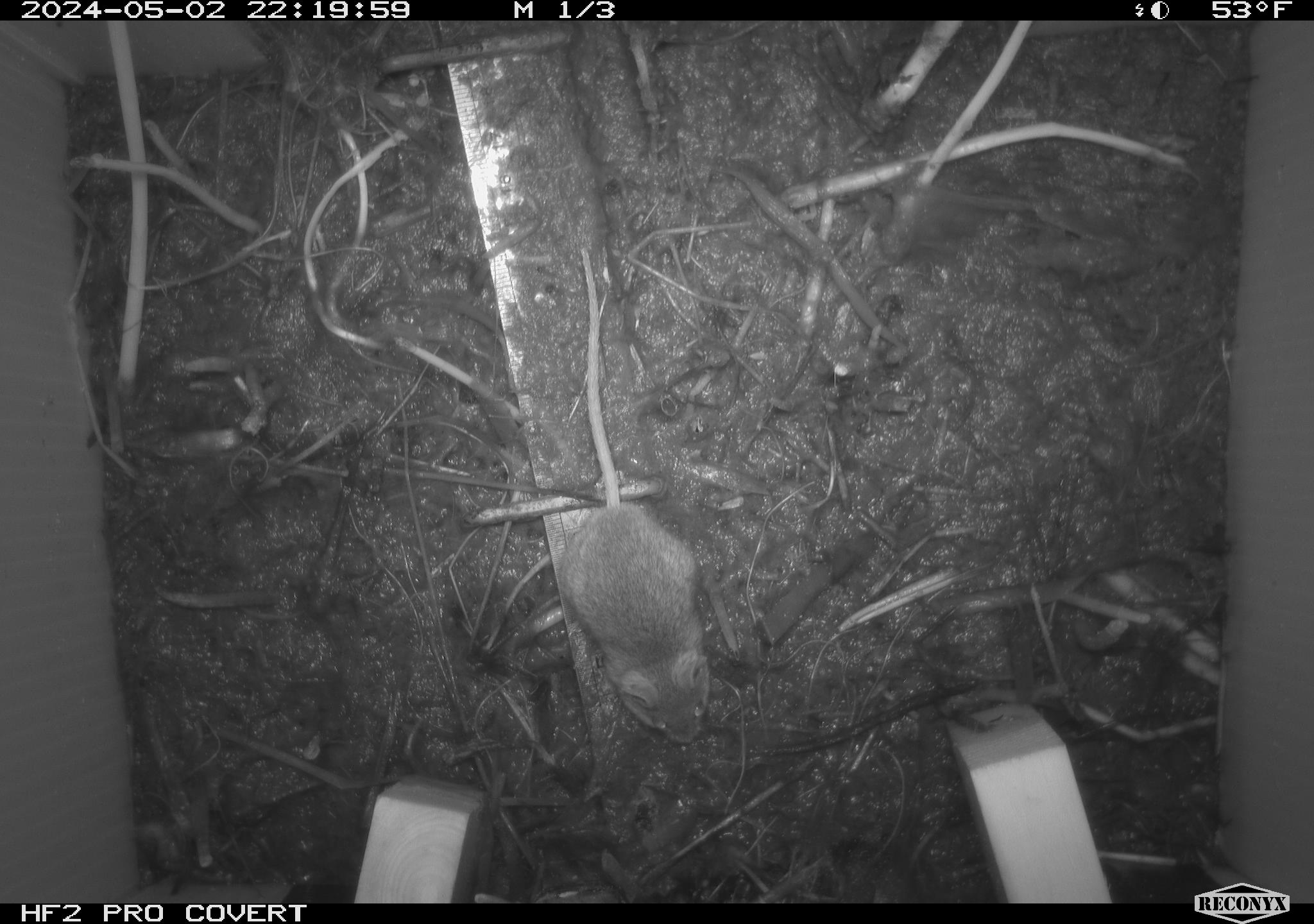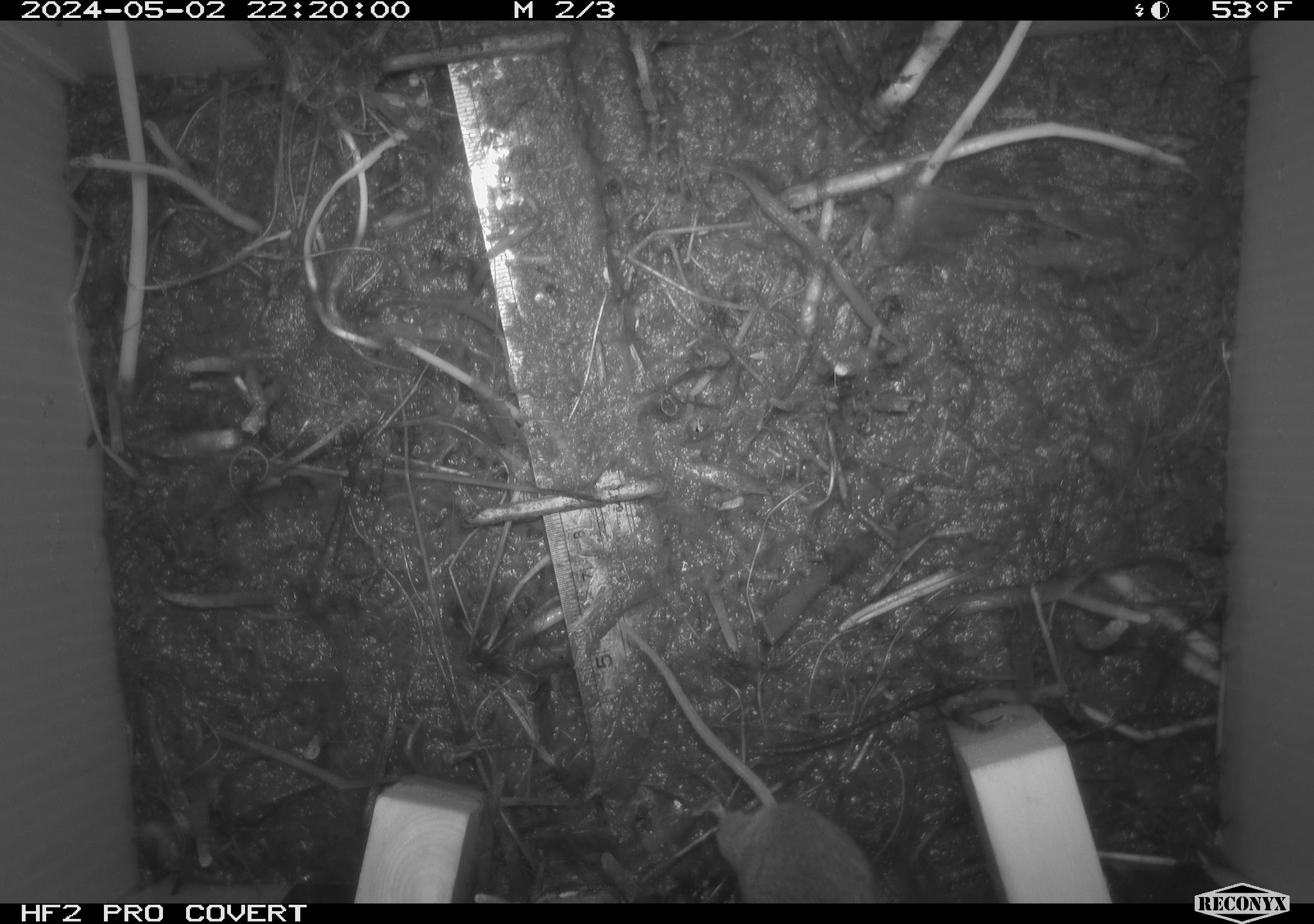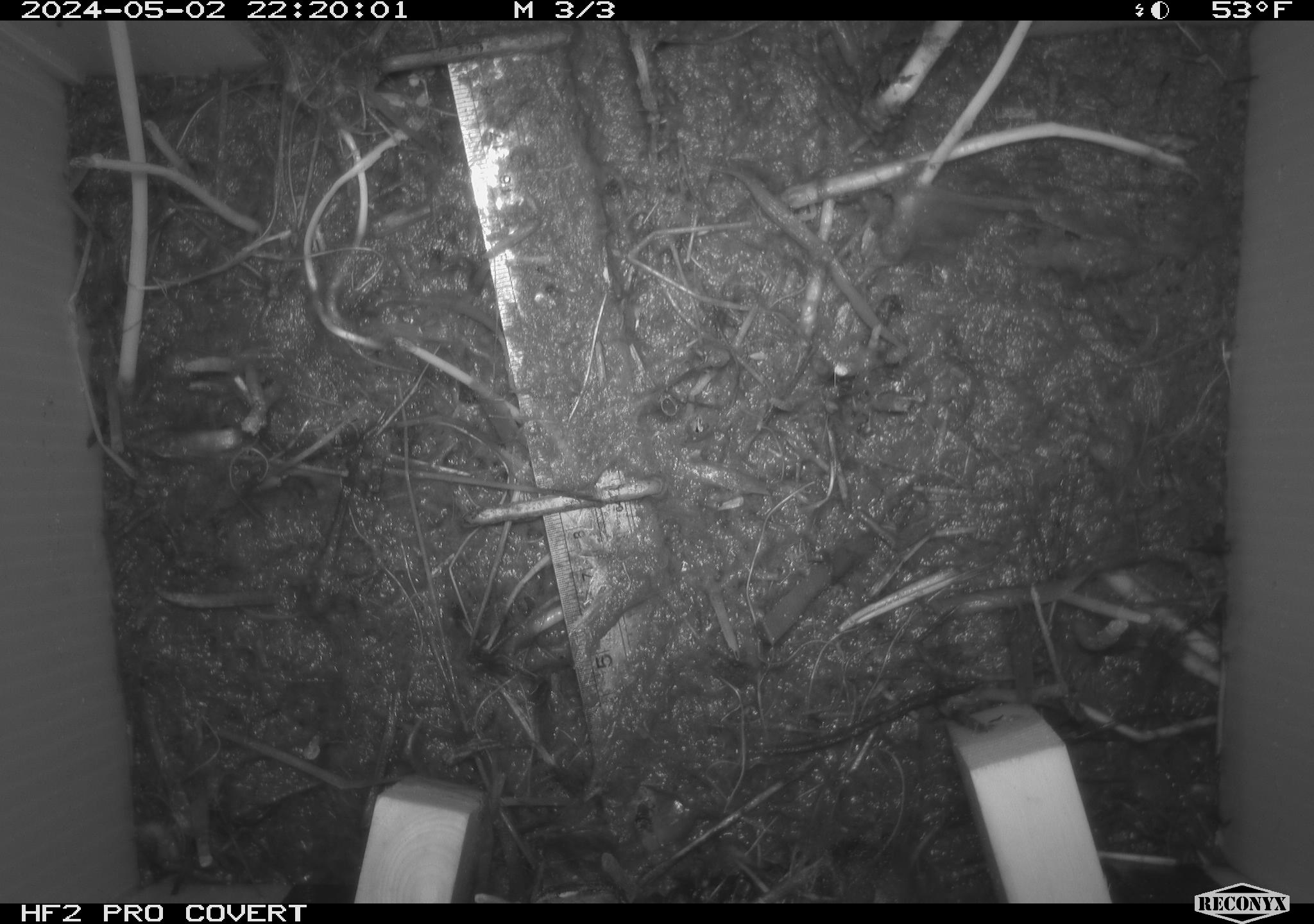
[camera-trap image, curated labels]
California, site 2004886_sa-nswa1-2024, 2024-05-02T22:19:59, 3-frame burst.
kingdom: Animalia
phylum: Chordata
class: Mammalia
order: Rodentia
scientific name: Rodentia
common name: mouse species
Mouse species (Rodentia).